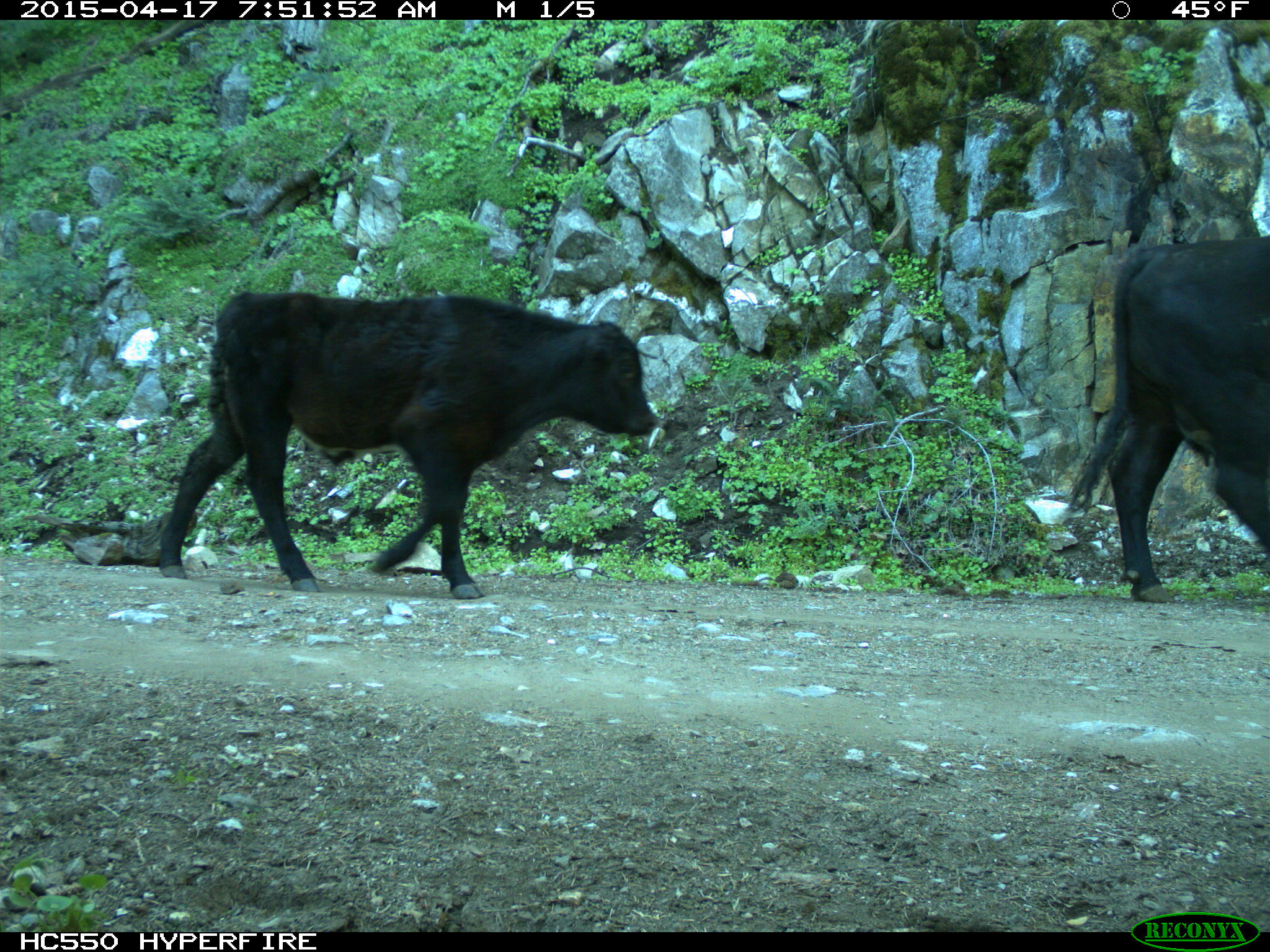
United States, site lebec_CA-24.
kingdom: Animalia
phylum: Chordata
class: Mammalia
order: Artiodactyla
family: Bovidae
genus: Bos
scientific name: Bos taurus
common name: domestic cow